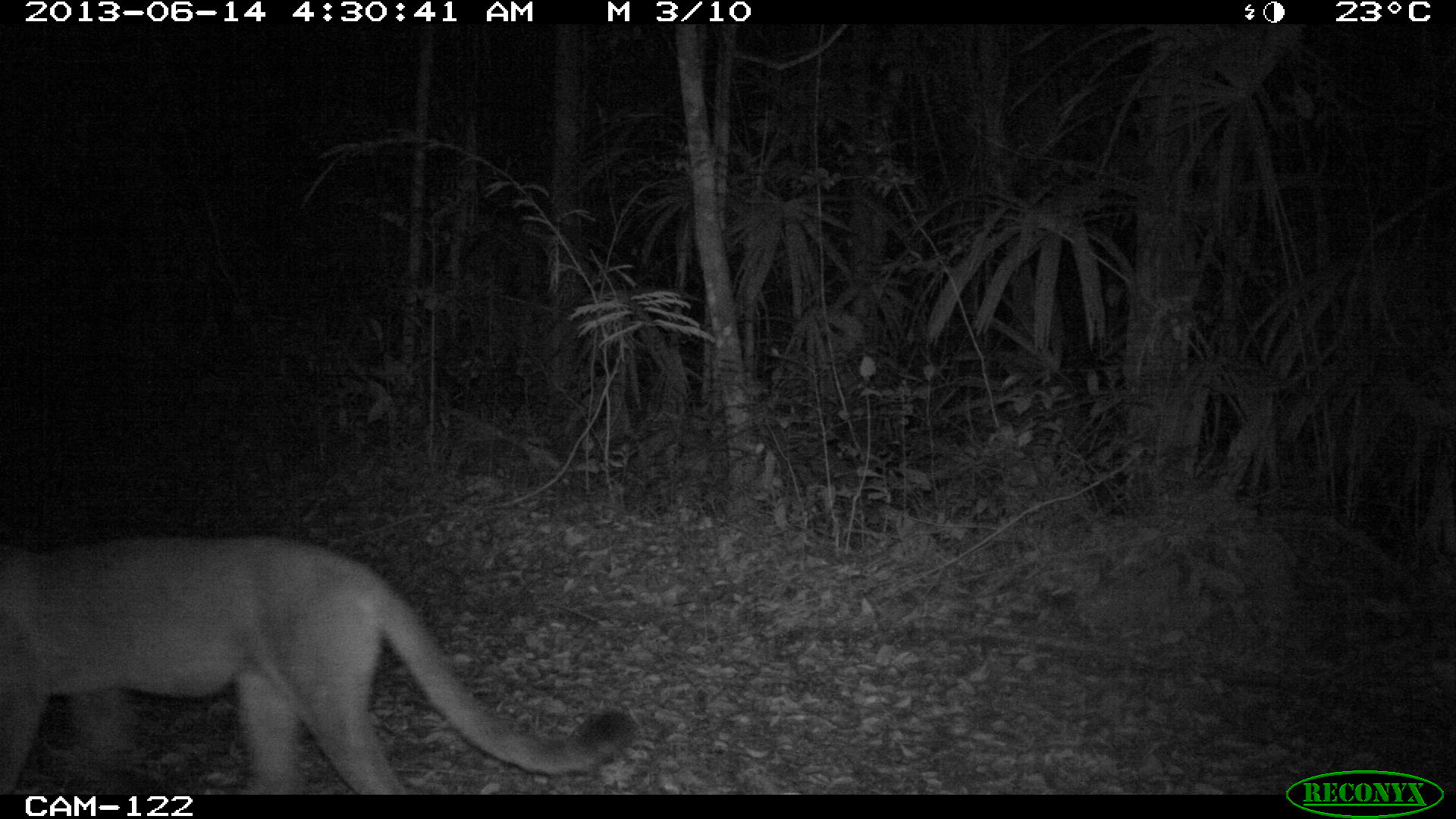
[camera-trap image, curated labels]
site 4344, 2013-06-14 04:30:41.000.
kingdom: Animalia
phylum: Chordata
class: Mammalia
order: Carnivora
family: Felidae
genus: Puma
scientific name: Puma concolor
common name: mountain lion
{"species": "Puma concolor (mountain lion)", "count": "1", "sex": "female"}